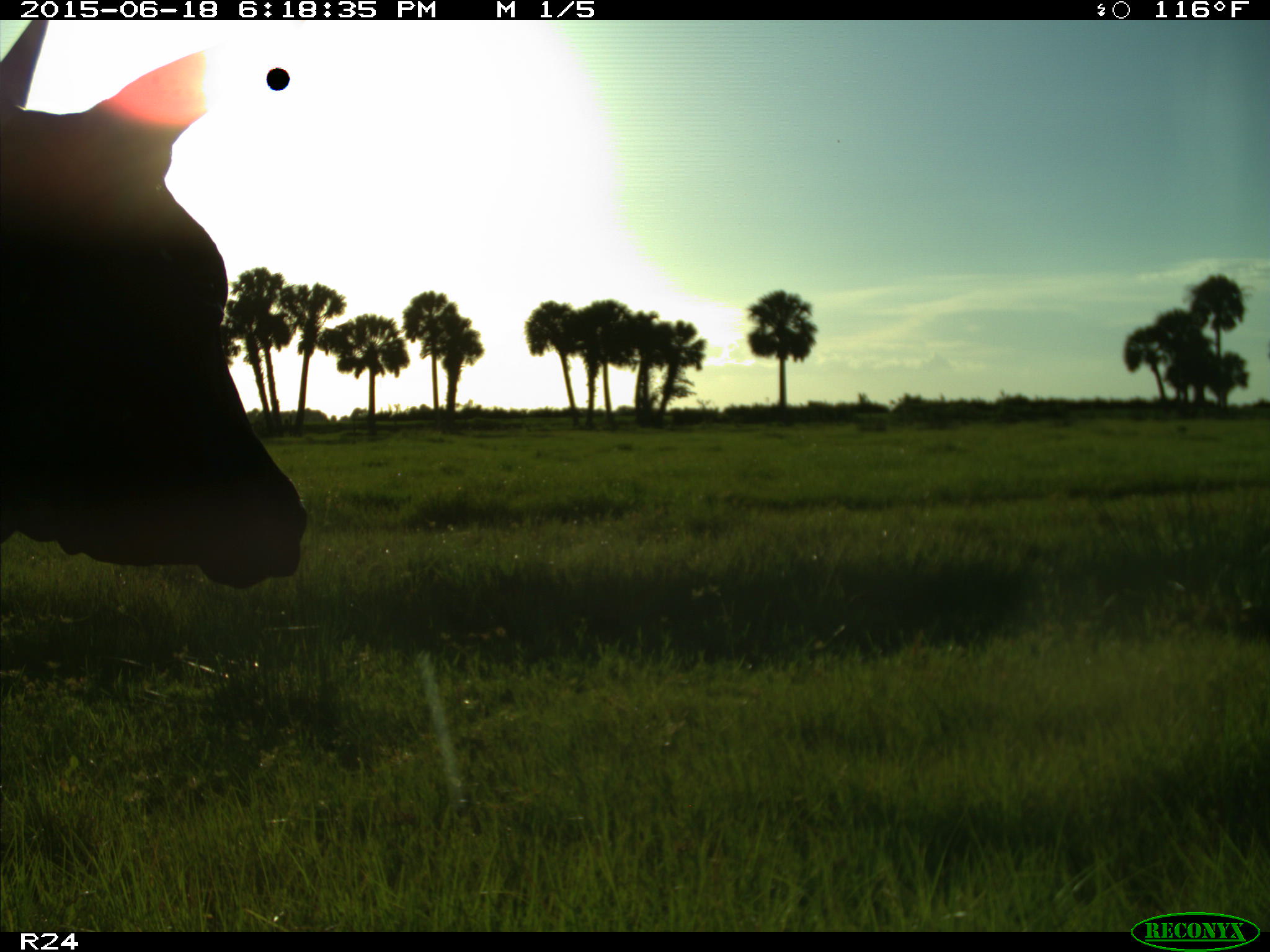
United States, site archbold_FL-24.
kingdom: Animalia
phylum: Chordata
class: Mammalia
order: Artiodactyla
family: Bovidae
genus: Bos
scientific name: Bos taurus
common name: domestic cow